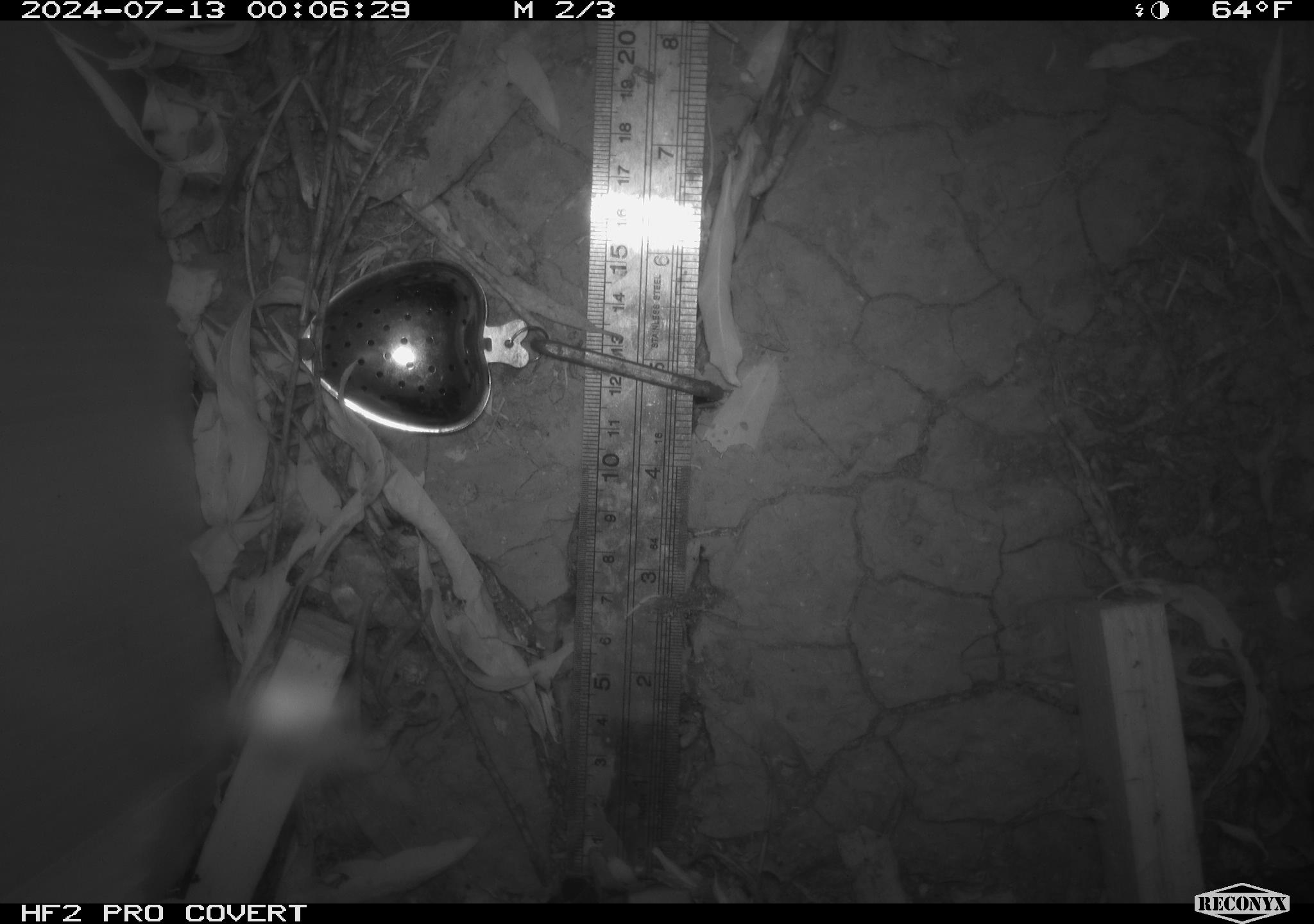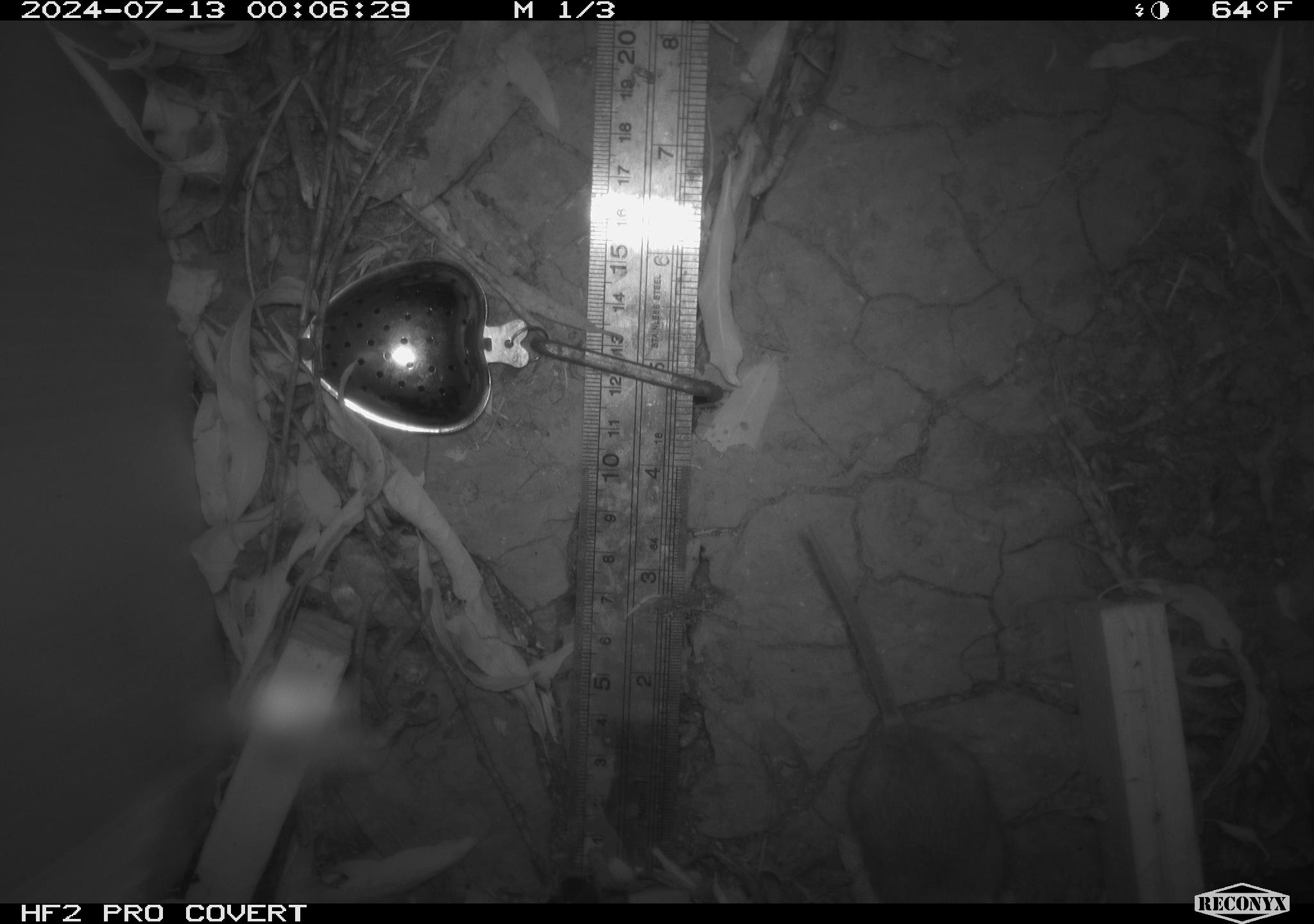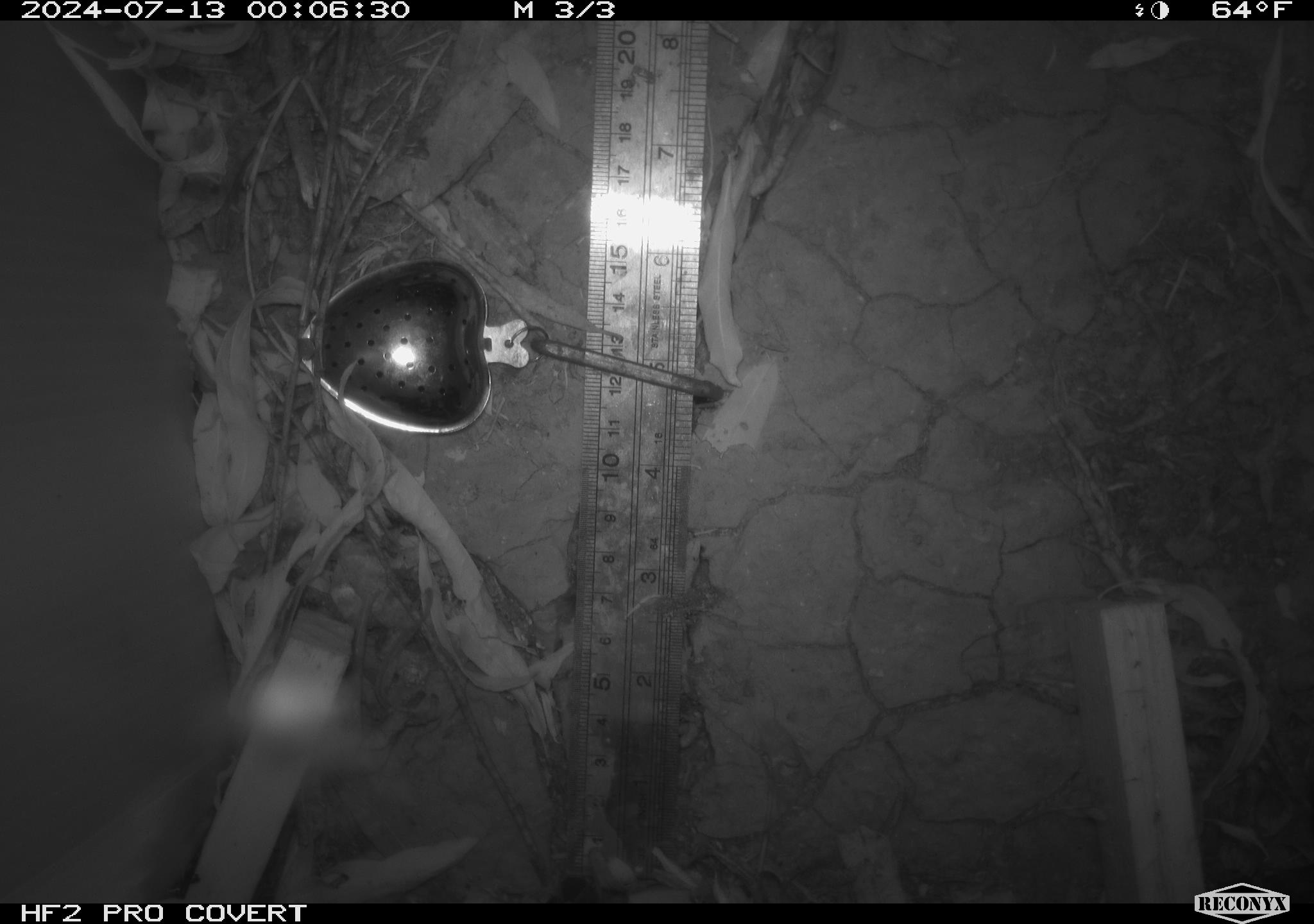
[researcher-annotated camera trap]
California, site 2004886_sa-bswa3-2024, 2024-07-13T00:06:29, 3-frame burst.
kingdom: Animalia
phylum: Chordata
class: Mammalia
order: Rodentia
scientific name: Rodentia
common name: mouse species